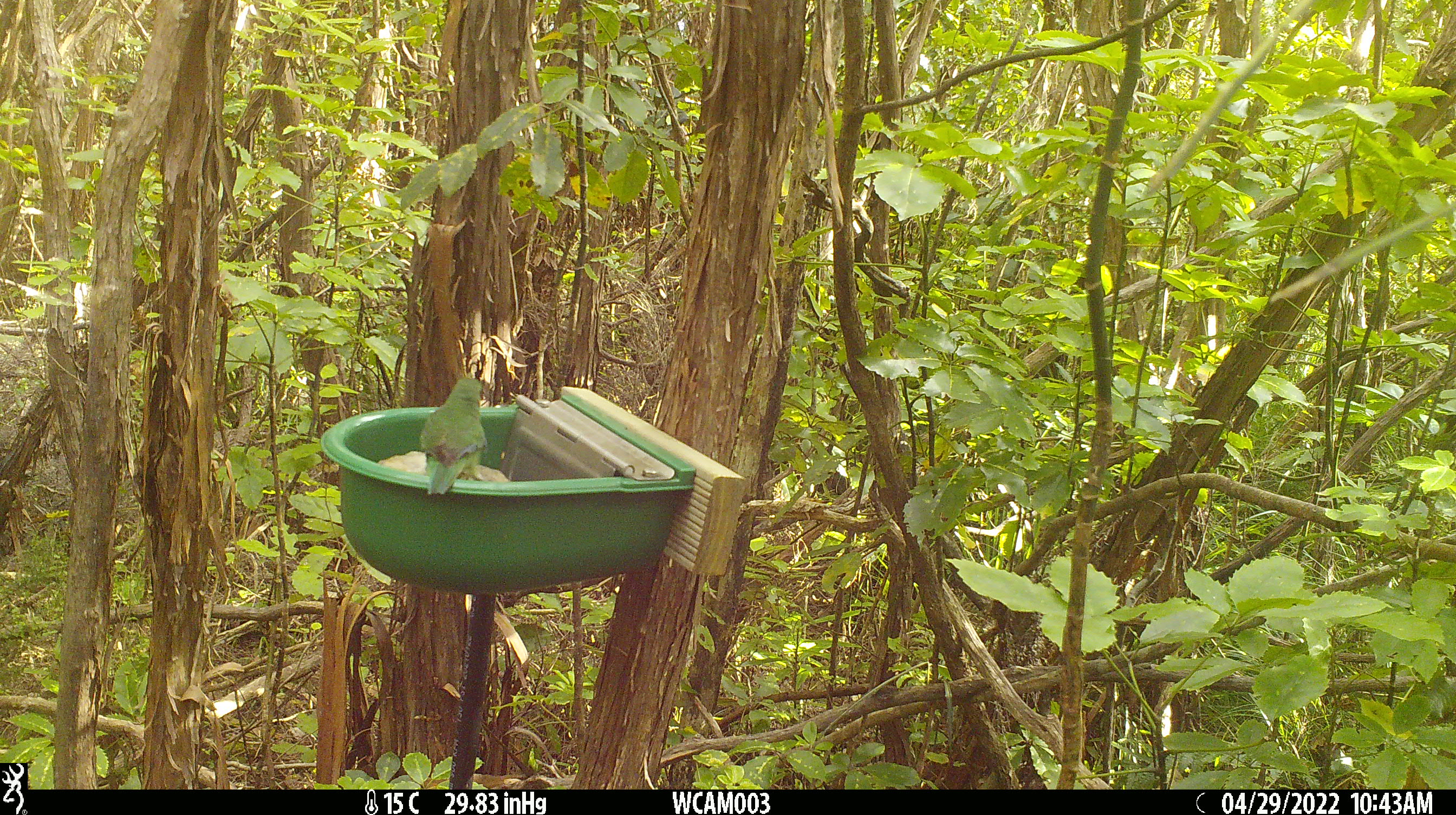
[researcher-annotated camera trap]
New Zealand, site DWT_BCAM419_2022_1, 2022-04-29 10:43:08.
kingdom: Animalia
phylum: Chordata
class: Aves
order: Psittaciformes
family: Psittaculidae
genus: Cyanoramphus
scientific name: Cyanoramphus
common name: parakeet